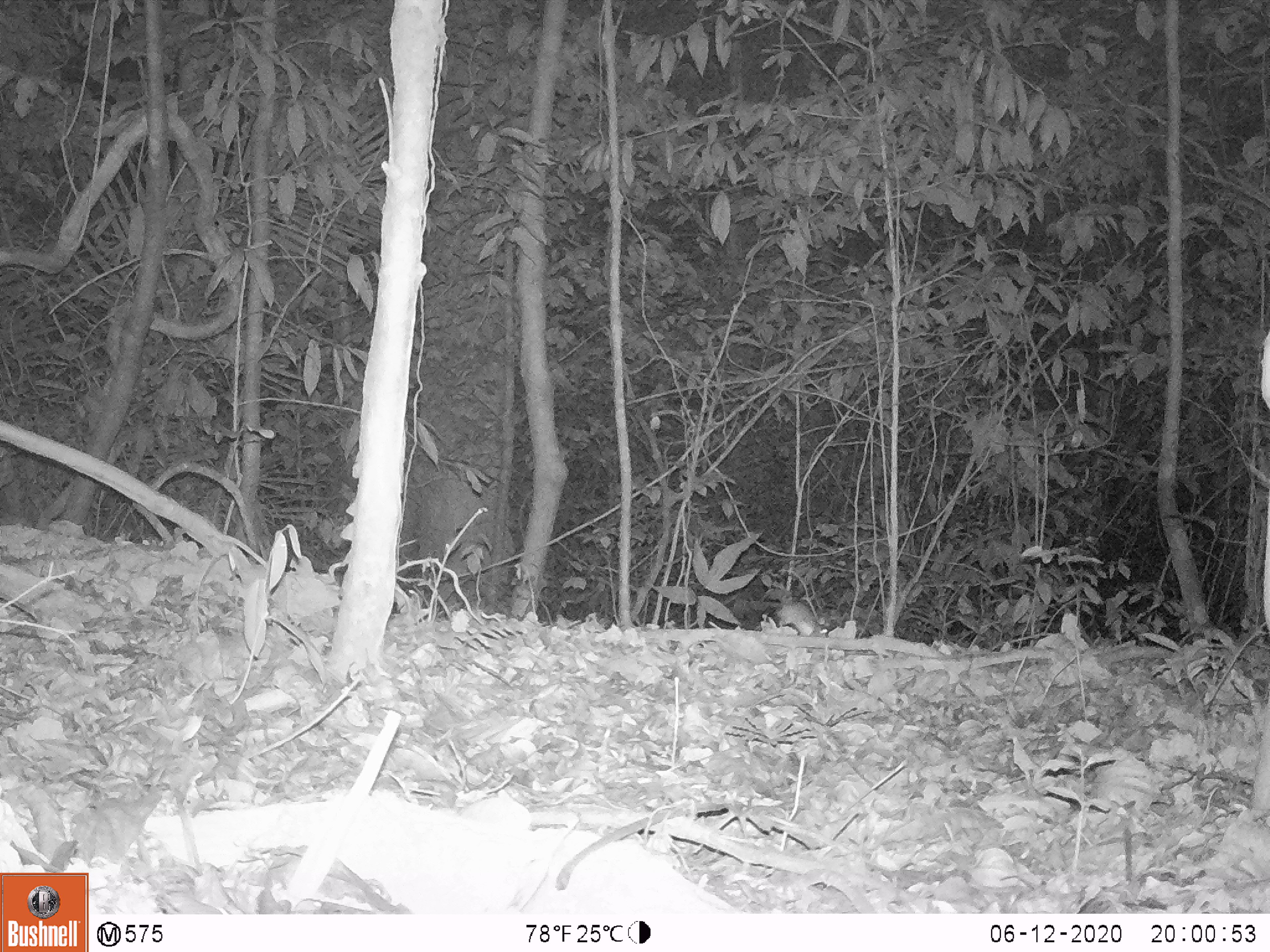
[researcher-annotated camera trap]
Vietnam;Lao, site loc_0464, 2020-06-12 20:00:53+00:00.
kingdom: Animalia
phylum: Chordata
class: Mammalia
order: Rodentia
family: Muridae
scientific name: Muridae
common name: old-world mice and rats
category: unidentified murid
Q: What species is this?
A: Unidentified murid (old-world mice and rats) (Muridae).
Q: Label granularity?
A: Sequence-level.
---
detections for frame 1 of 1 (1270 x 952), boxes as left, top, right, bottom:
unidentified murid: 777, 596, 813, 634